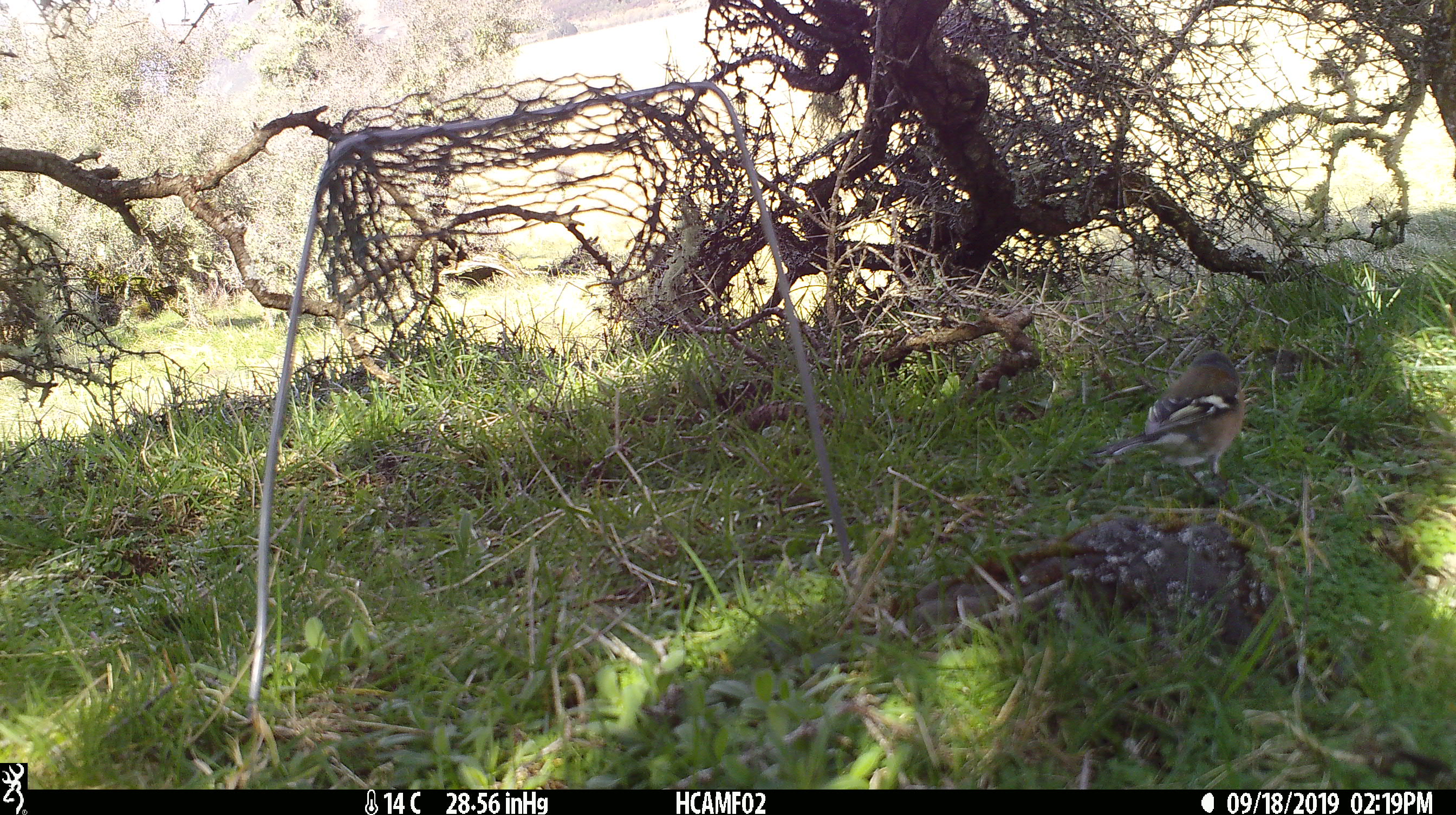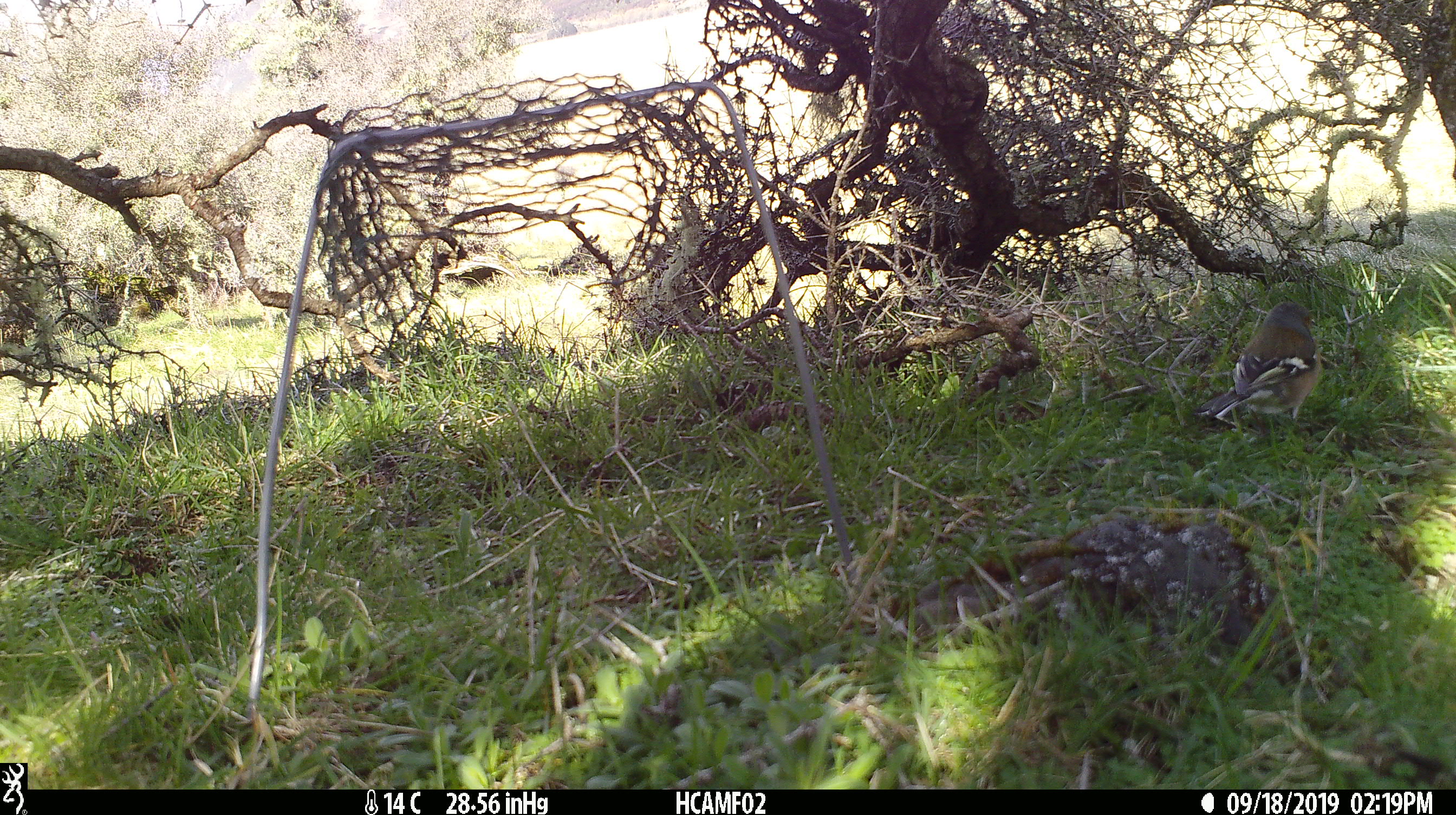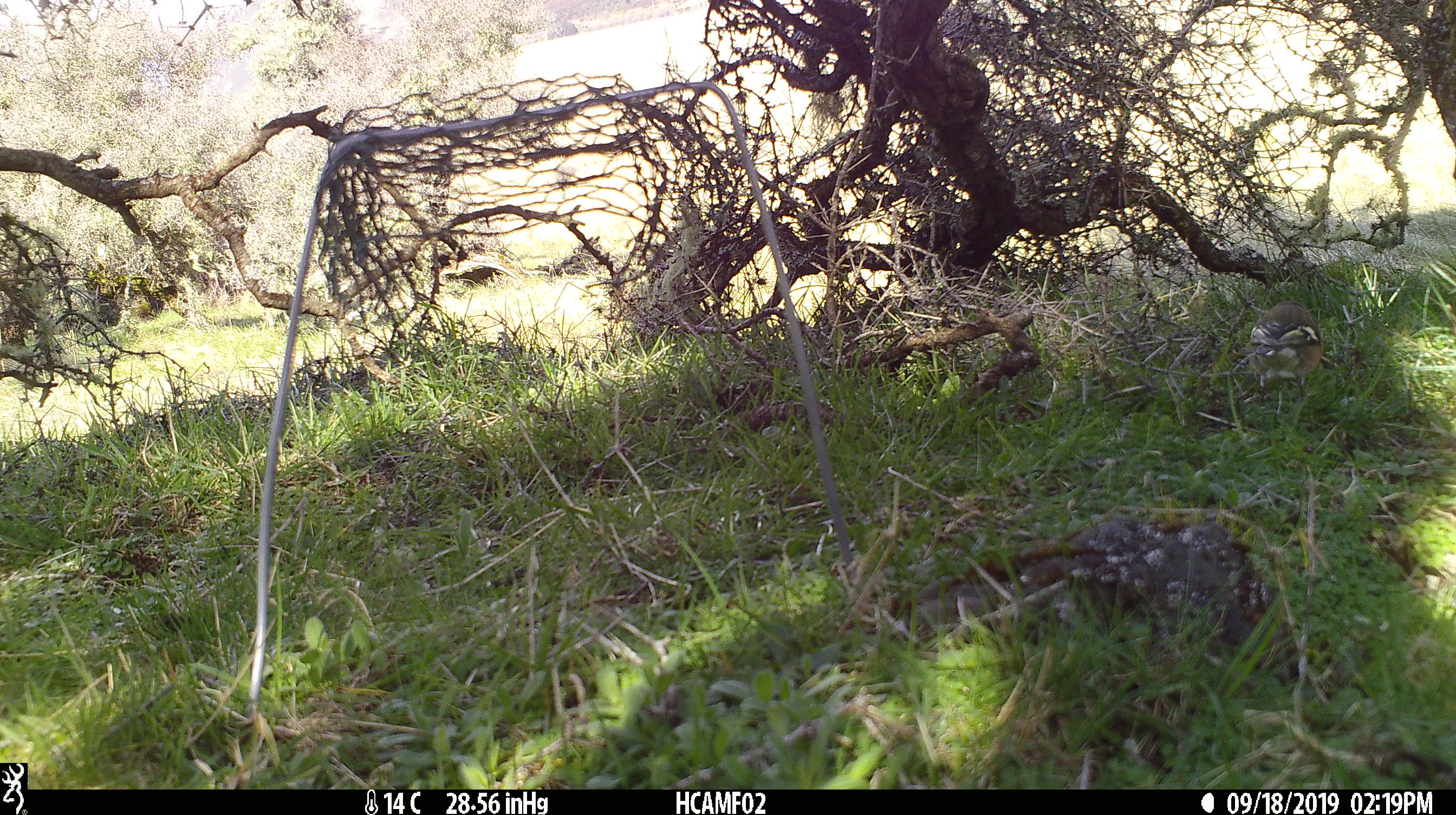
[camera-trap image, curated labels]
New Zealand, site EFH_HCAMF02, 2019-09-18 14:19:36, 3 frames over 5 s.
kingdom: Animalia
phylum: Chordata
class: Aves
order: Passeriformes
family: Fringillidae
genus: Fringilla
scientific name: Fringilla coelebs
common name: common chaffinch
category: chaffinch